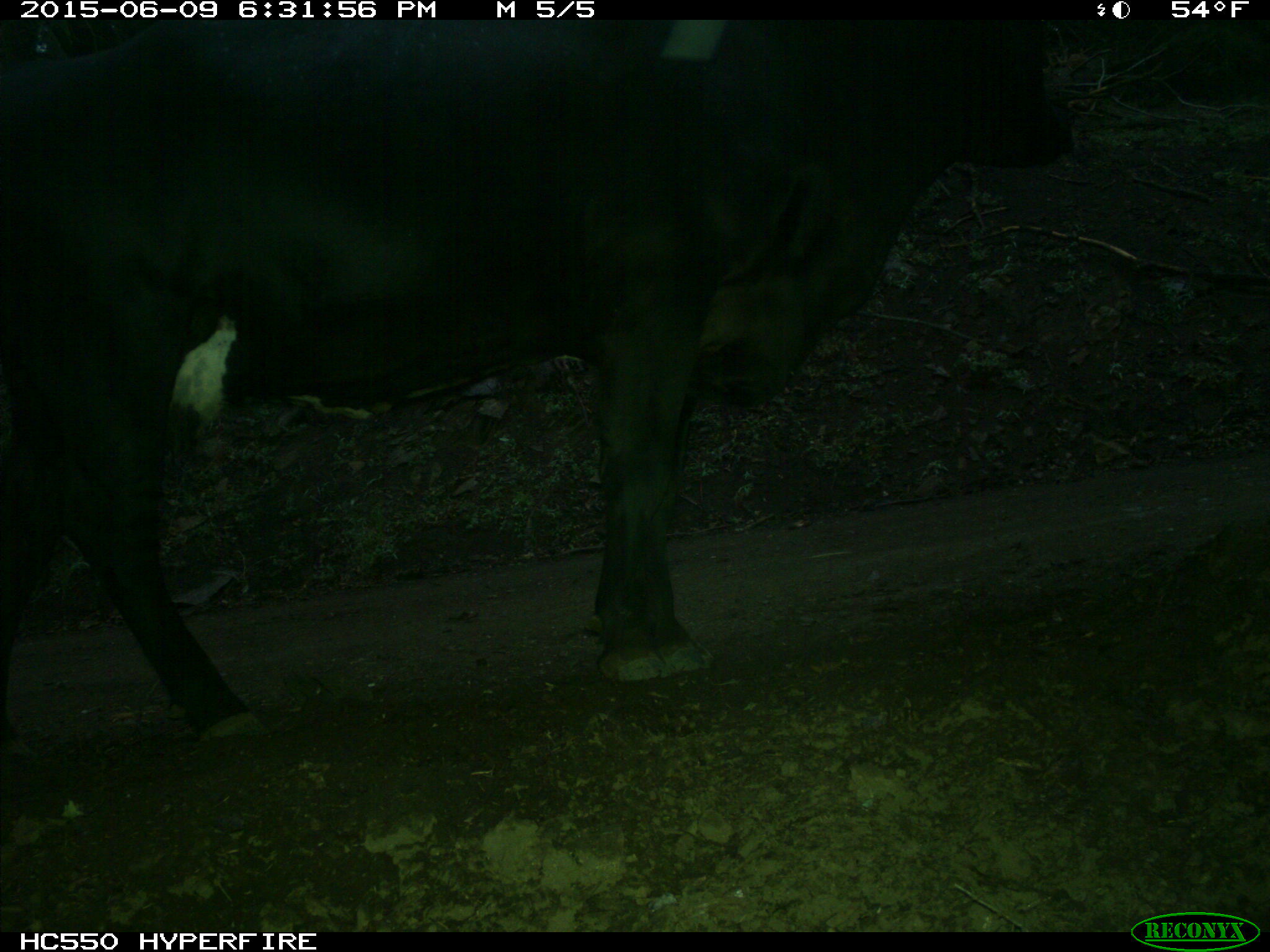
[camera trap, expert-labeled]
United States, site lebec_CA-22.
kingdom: Animalia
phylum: Chordata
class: Mammalia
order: Artiodactyla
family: Bovidae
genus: Bos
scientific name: Bos taurus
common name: domestic cow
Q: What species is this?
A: Bos taurus (domestic cow).